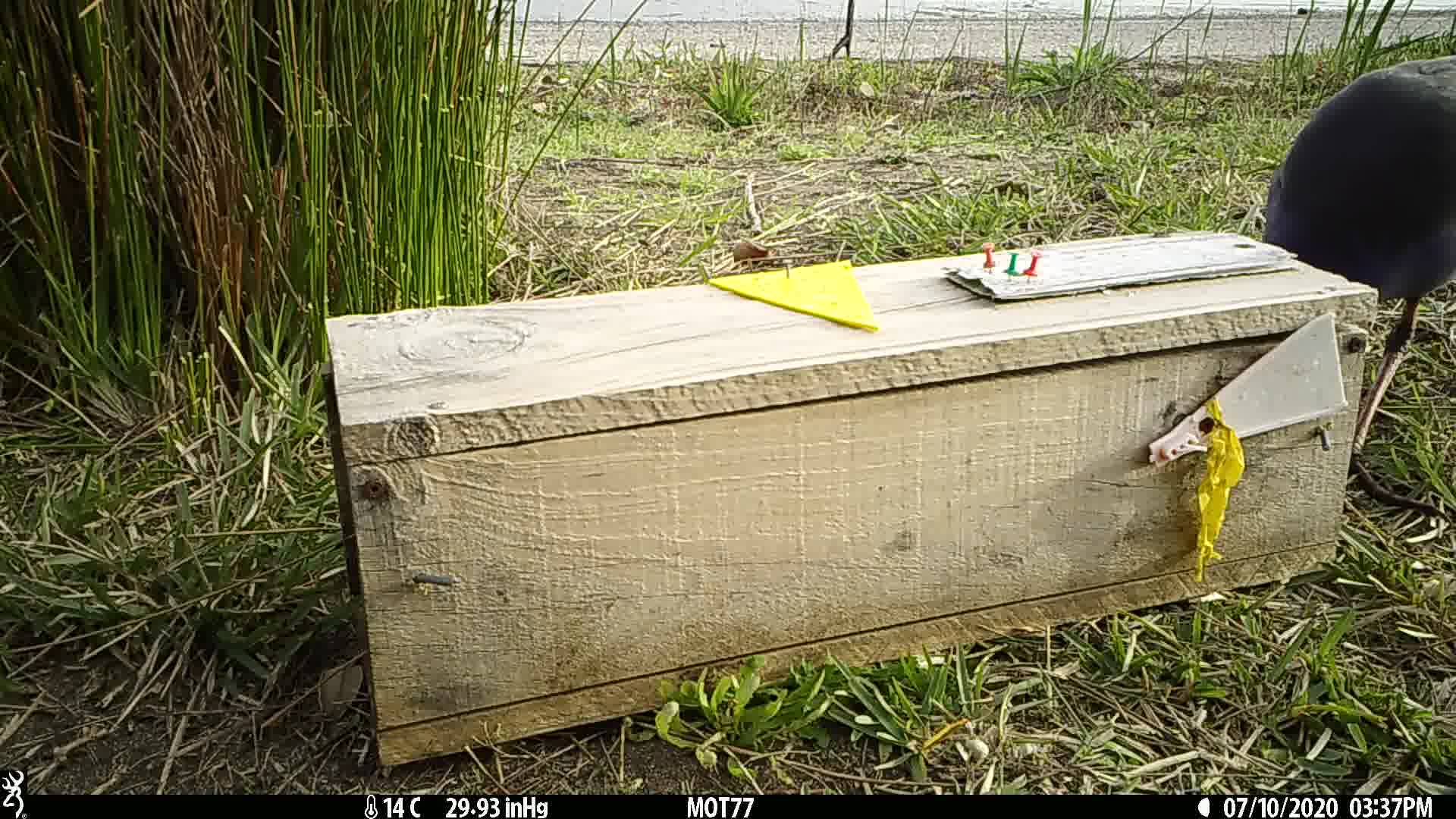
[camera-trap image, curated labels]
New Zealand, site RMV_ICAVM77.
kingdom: Animalia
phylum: Chordata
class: Aves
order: Gruiformes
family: Rallidae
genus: Porphyrio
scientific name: Porphyrio melanotus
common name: australasian swamphen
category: pukeko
Pukeko (australasian swamphen) (Porphyrio melanotus).